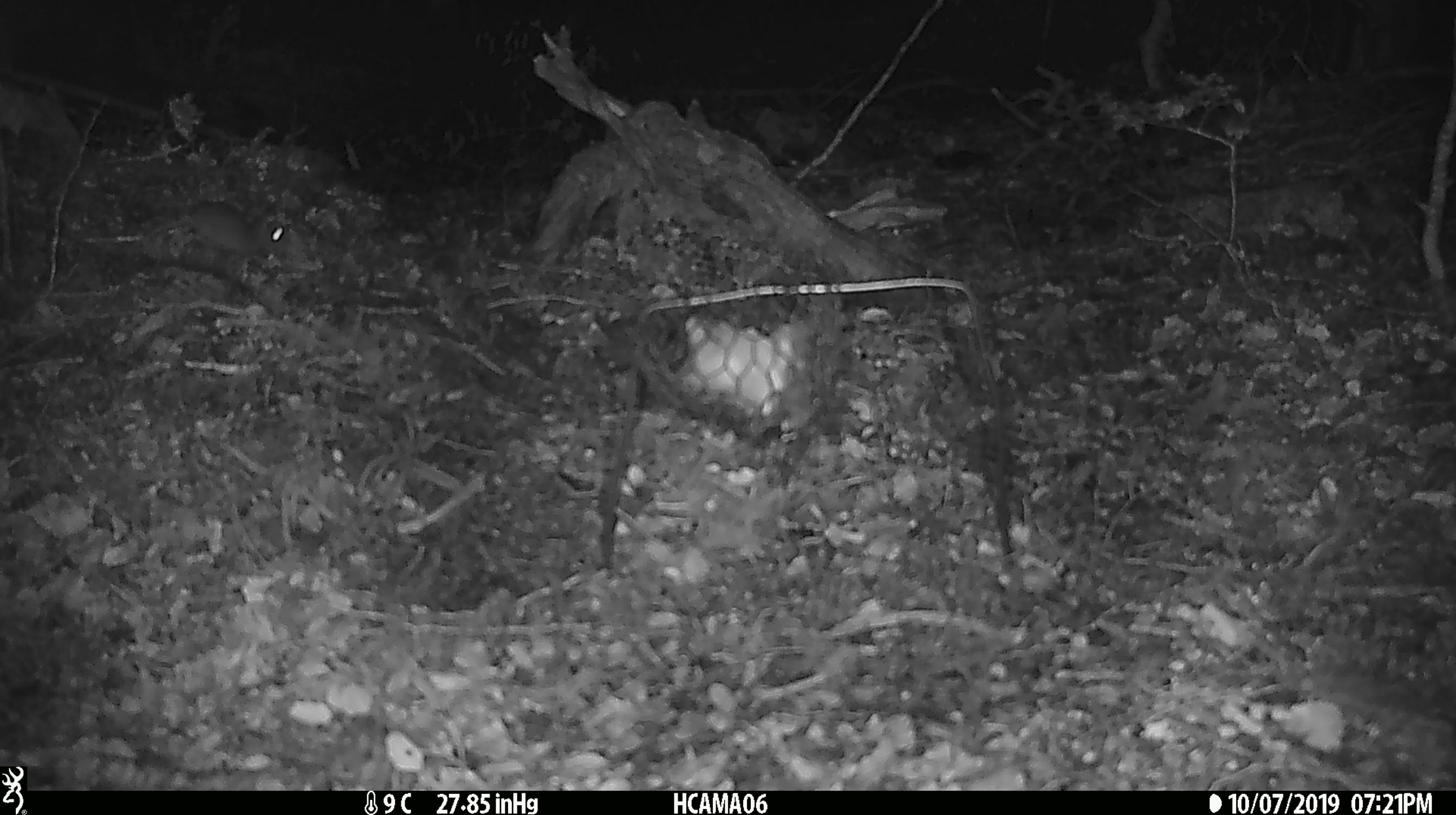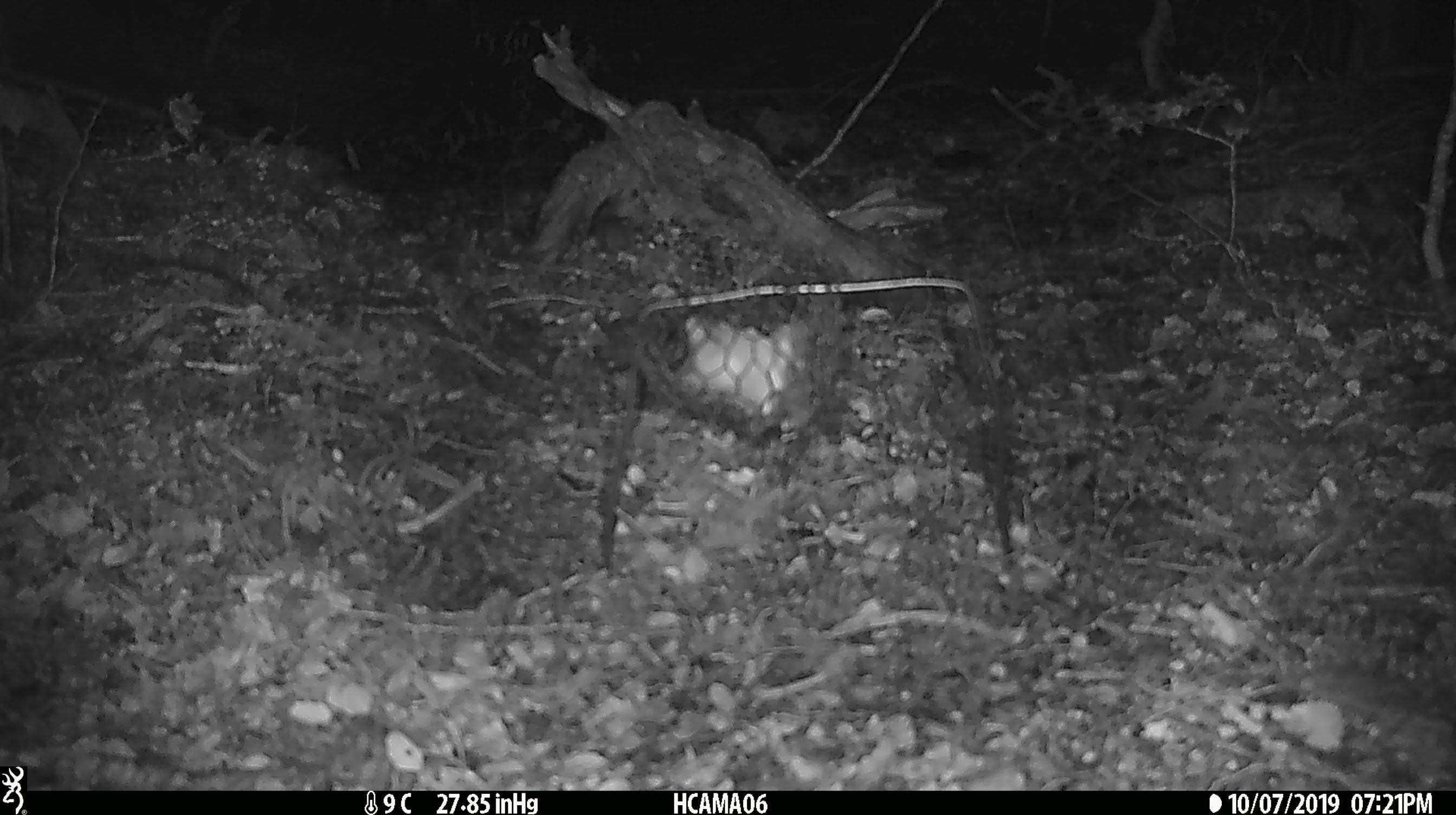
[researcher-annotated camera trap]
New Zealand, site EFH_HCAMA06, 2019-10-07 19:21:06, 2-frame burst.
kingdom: Animalia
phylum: Chordata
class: Mammalia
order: Rodentia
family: Muridae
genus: Mus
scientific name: Mus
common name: mouse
Mouse (Mus).